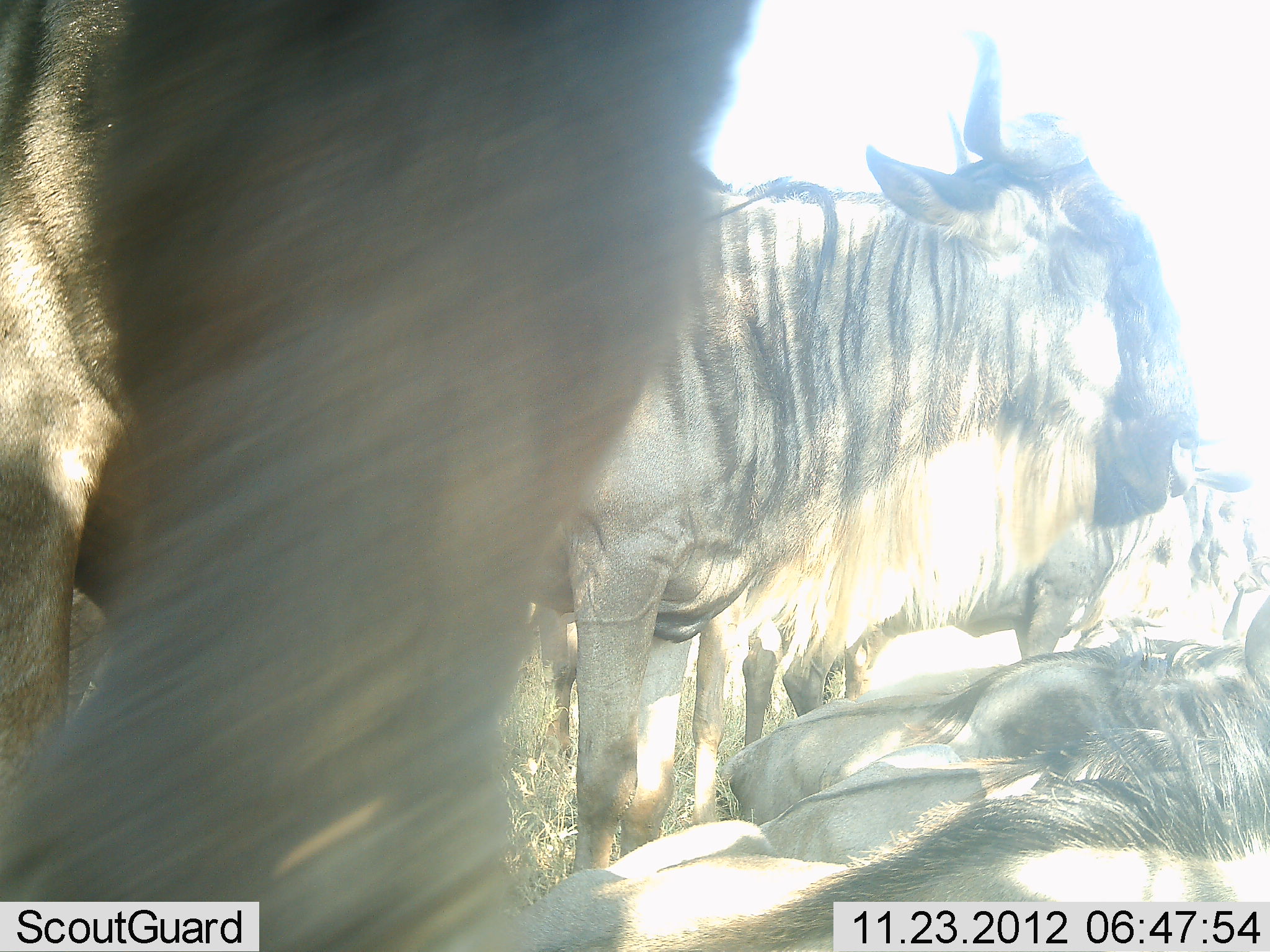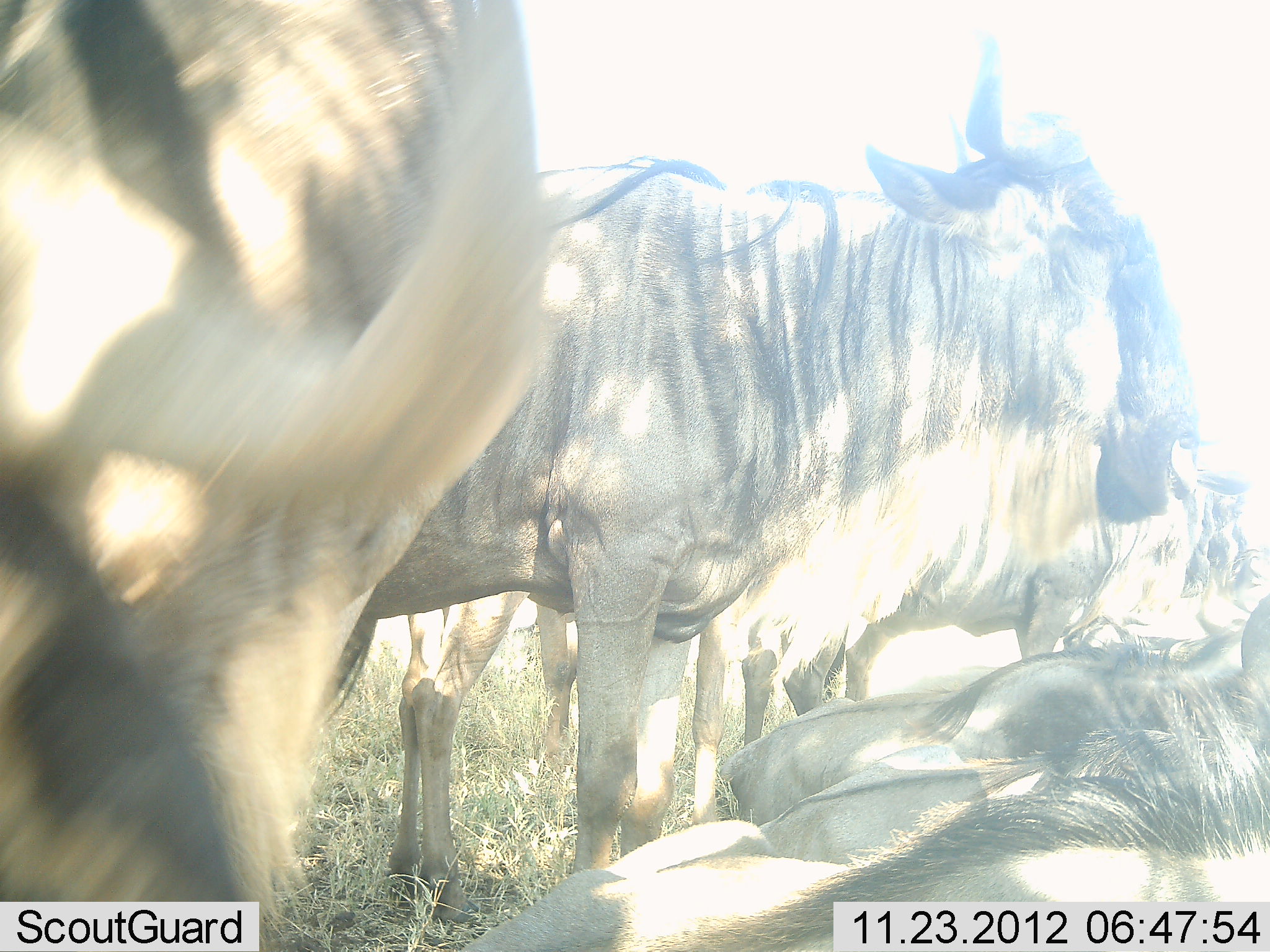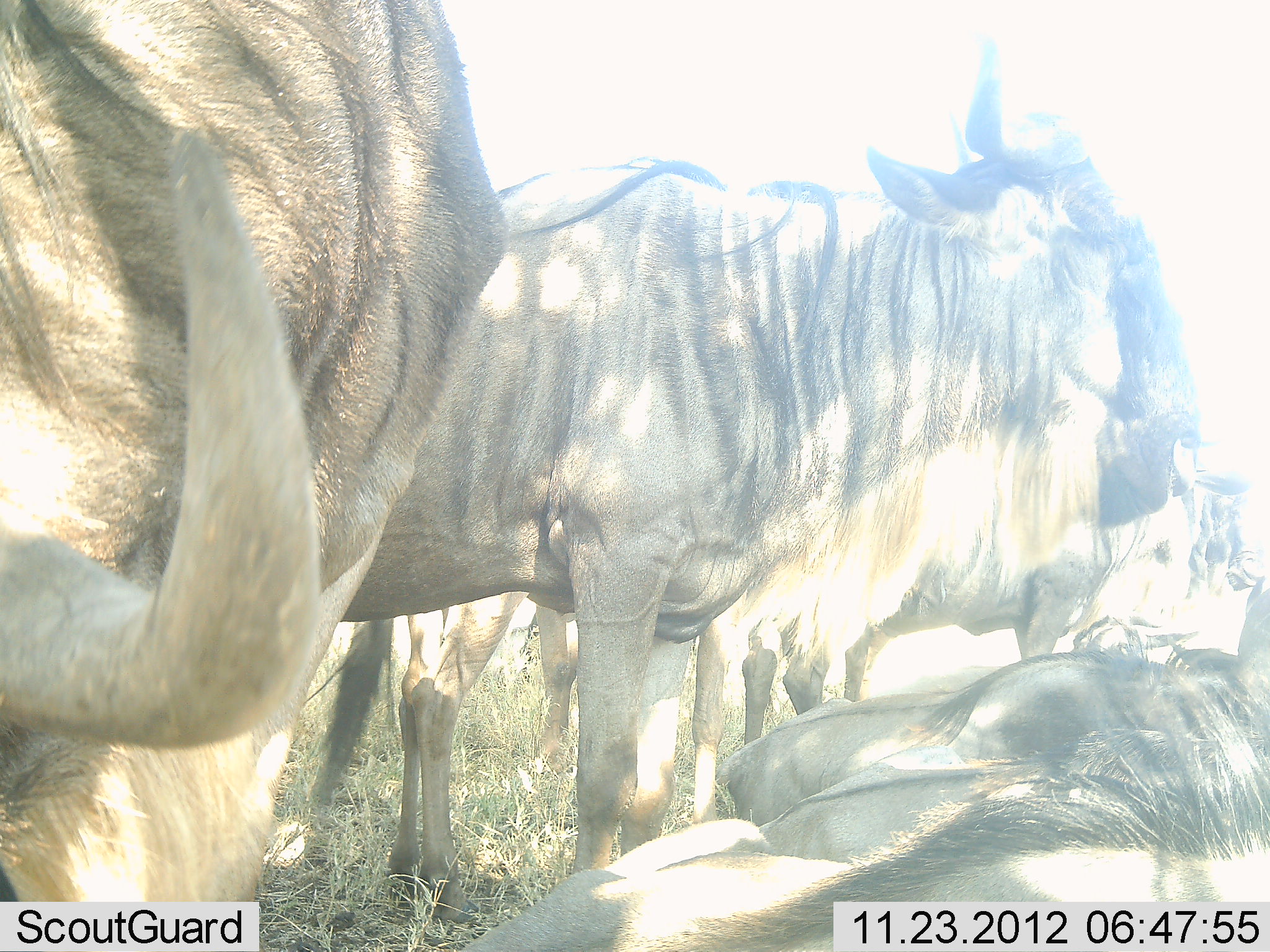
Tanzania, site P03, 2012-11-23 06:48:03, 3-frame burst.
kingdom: Animalia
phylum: Chordata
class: Mammalia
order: Artiodactyla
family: Bovidae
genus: Connochaetes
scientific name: Connochaetes taurinus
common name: blue wildebeest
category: wildebeest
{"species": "wildebeest (blue wildebeest) (Connochaetes taurinus)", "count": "6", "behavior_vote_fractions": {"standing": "70%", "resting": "80%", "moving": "0%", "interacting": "20%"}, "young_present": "0%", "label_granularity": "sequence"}